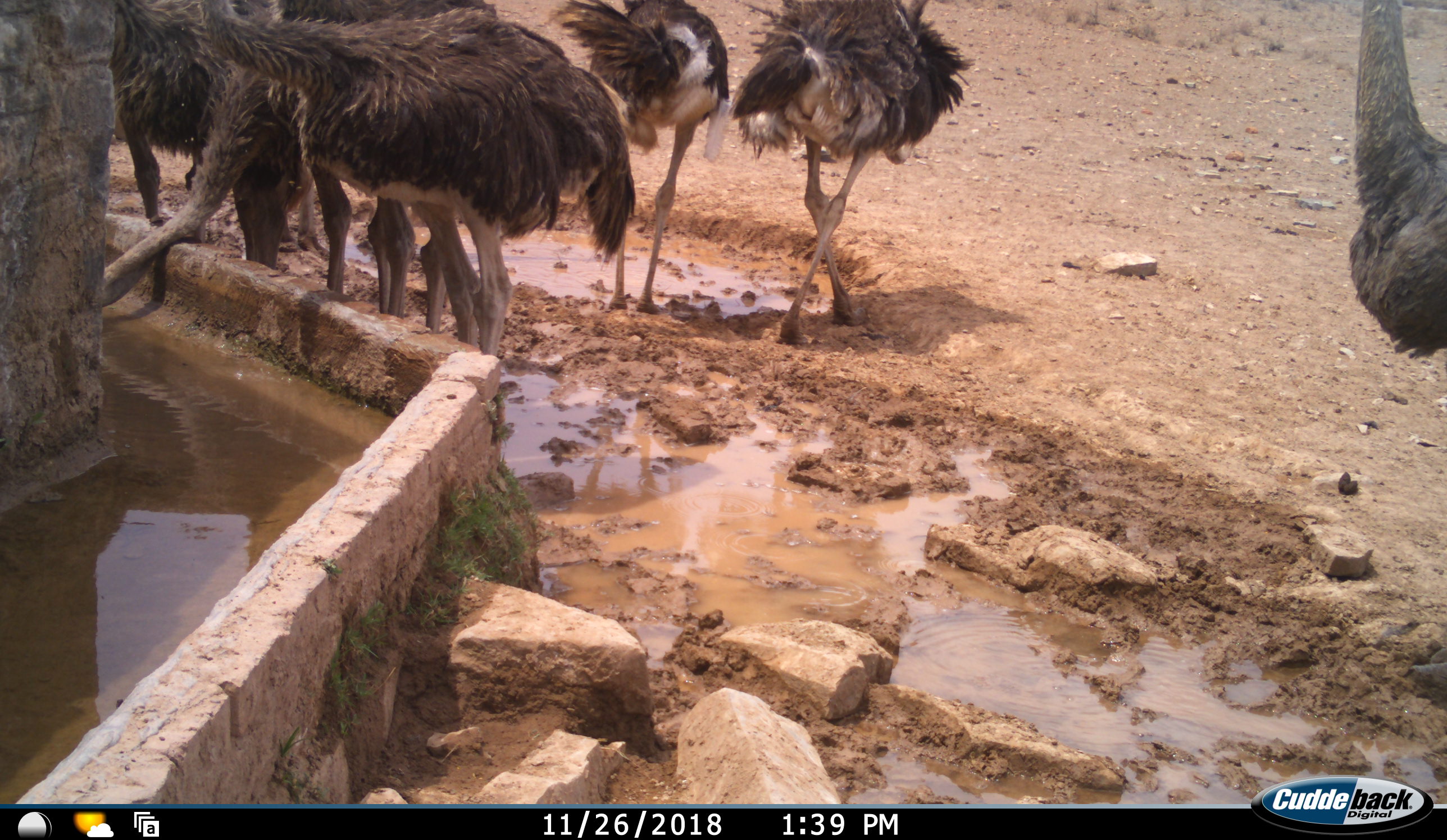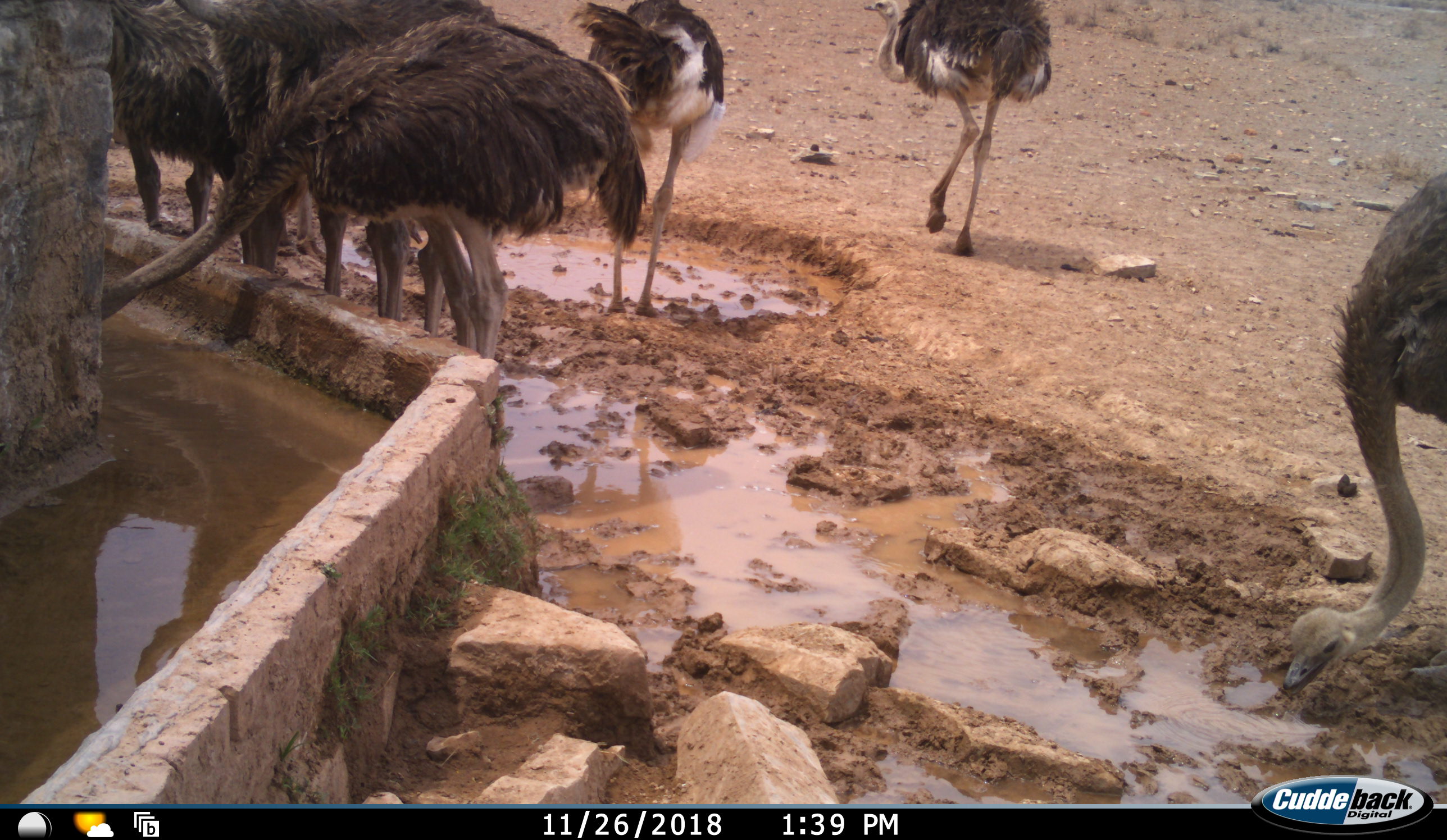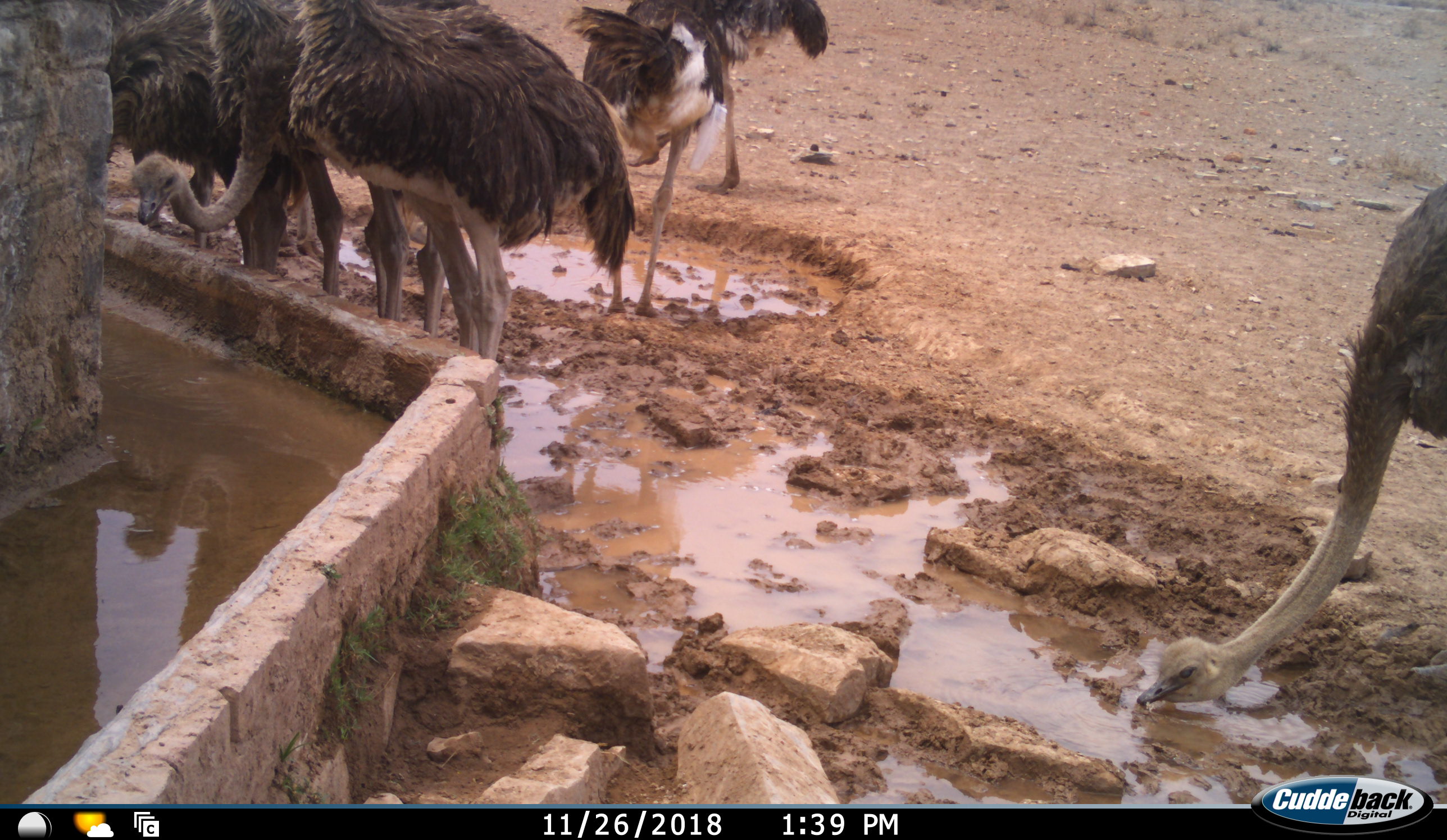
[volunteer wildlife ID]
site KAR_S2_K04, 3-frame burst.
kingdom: Animalia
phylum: Chordata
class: Aves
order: Struthioniformes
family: Struthionidae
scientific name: Struthionidae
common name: ostrich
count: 8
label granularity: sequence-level